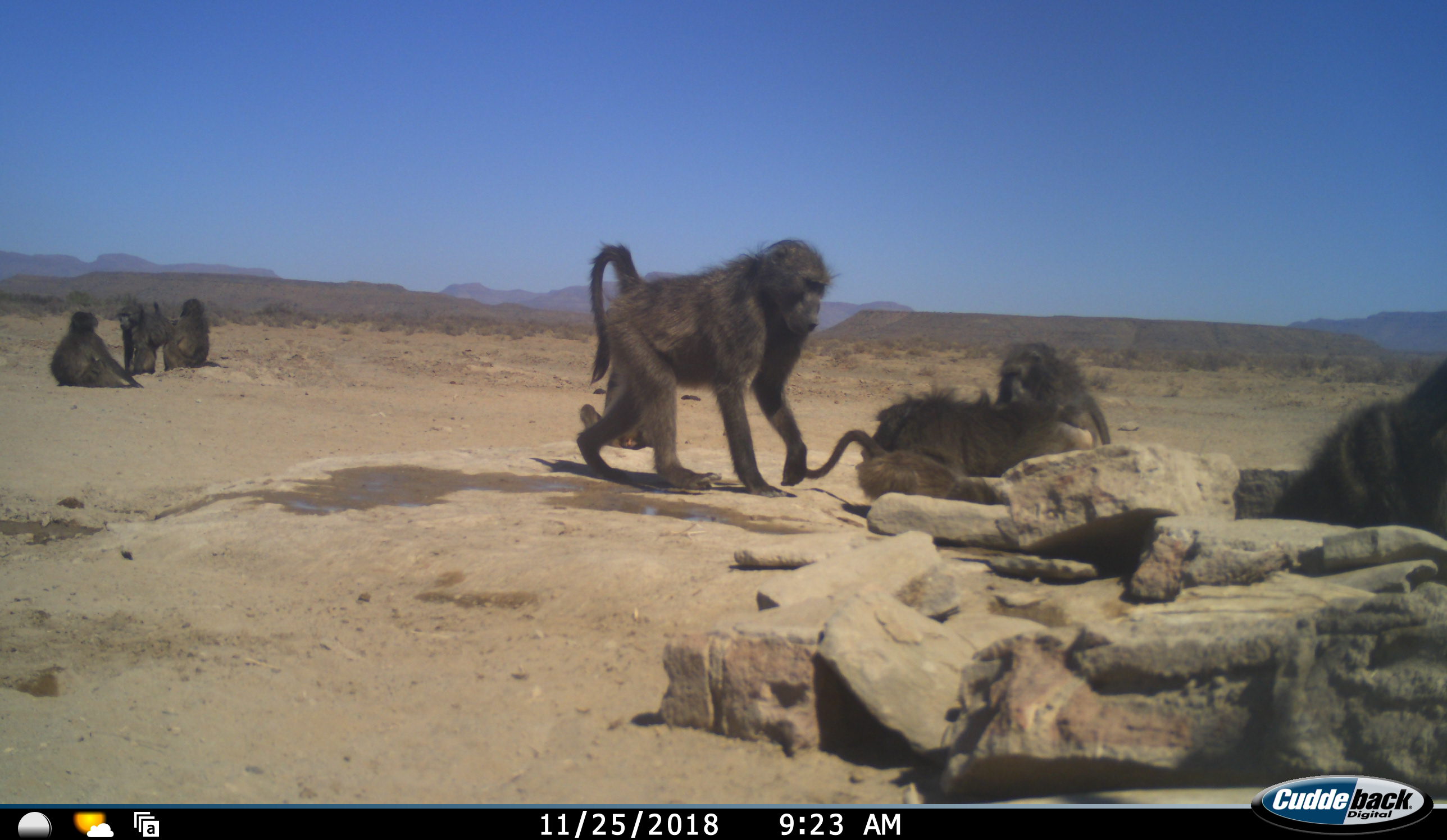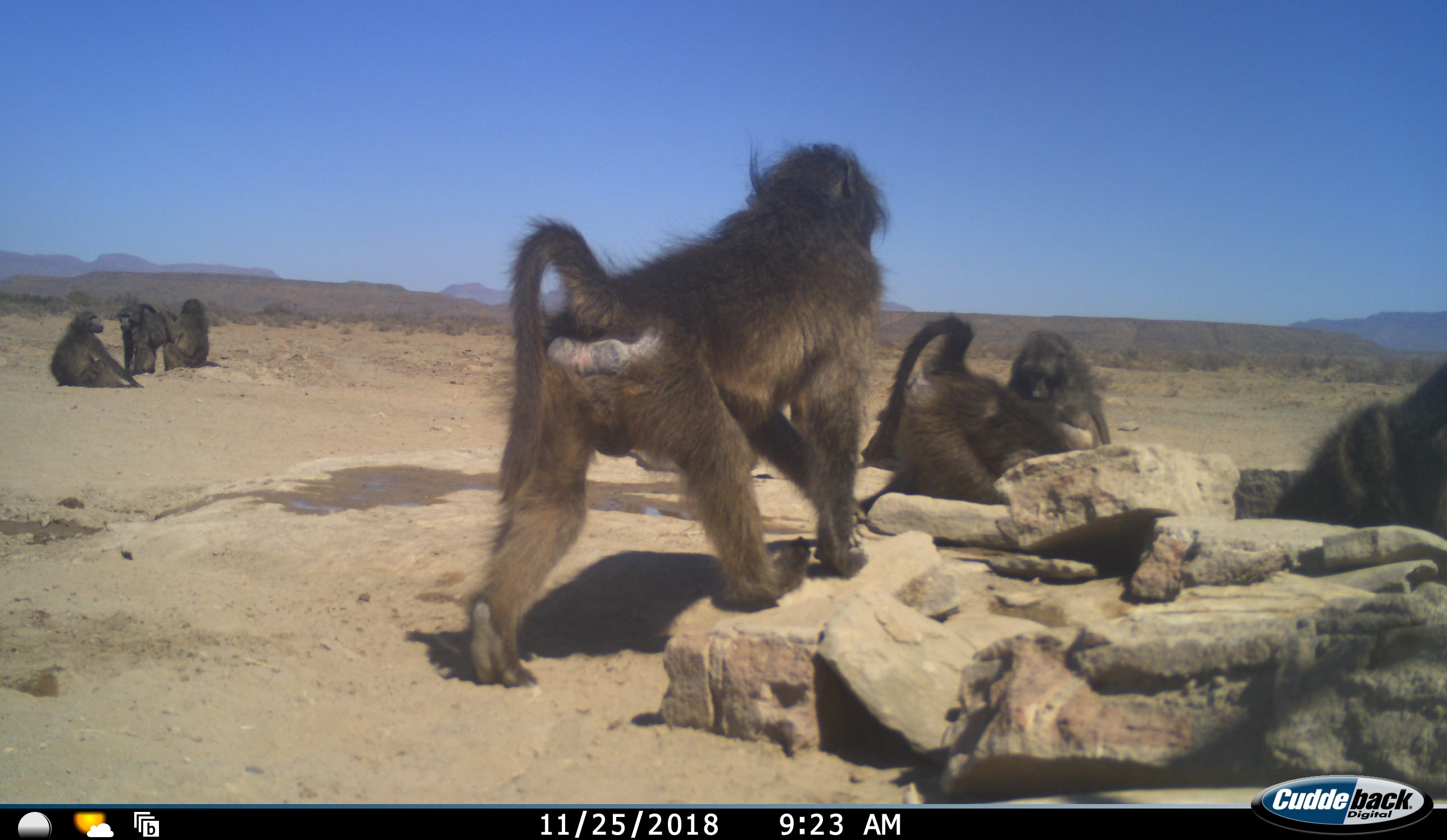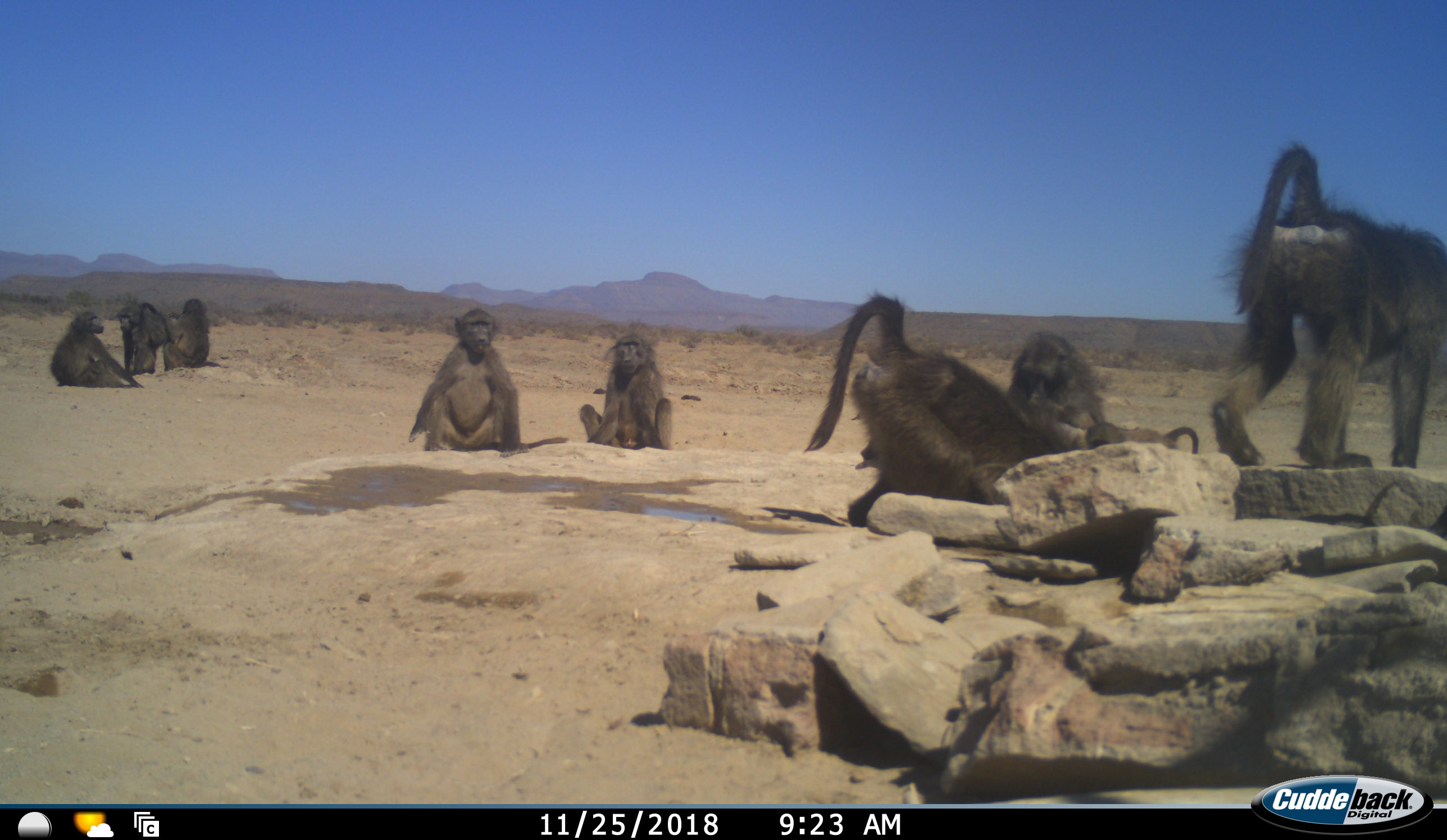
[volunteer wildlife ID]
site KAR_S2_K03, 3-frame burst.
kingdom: Animalia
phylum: Chordata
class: Mammalia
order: Primates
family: Cercopithecidae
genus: Papio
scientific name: Papio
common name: baboon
Baboon (Papio), count 9. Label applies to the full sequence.